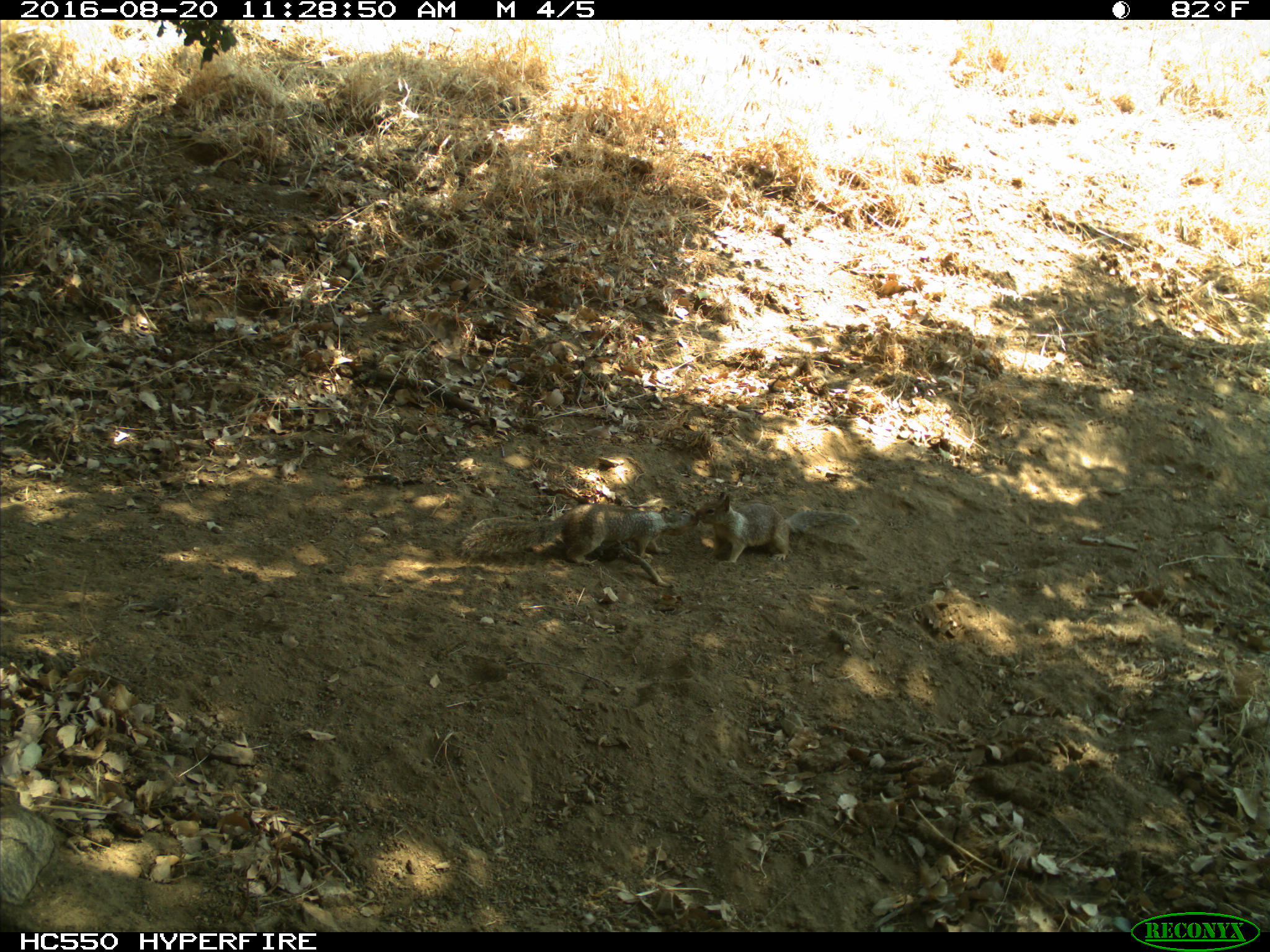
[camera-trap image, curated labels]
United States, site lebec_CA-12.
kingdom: Animalia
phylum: Chordata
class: Mammalia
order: Rodentia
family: Sciuridae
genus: Otospermophilus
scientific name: Otospermophilus beecheyi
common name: california ground squirrel